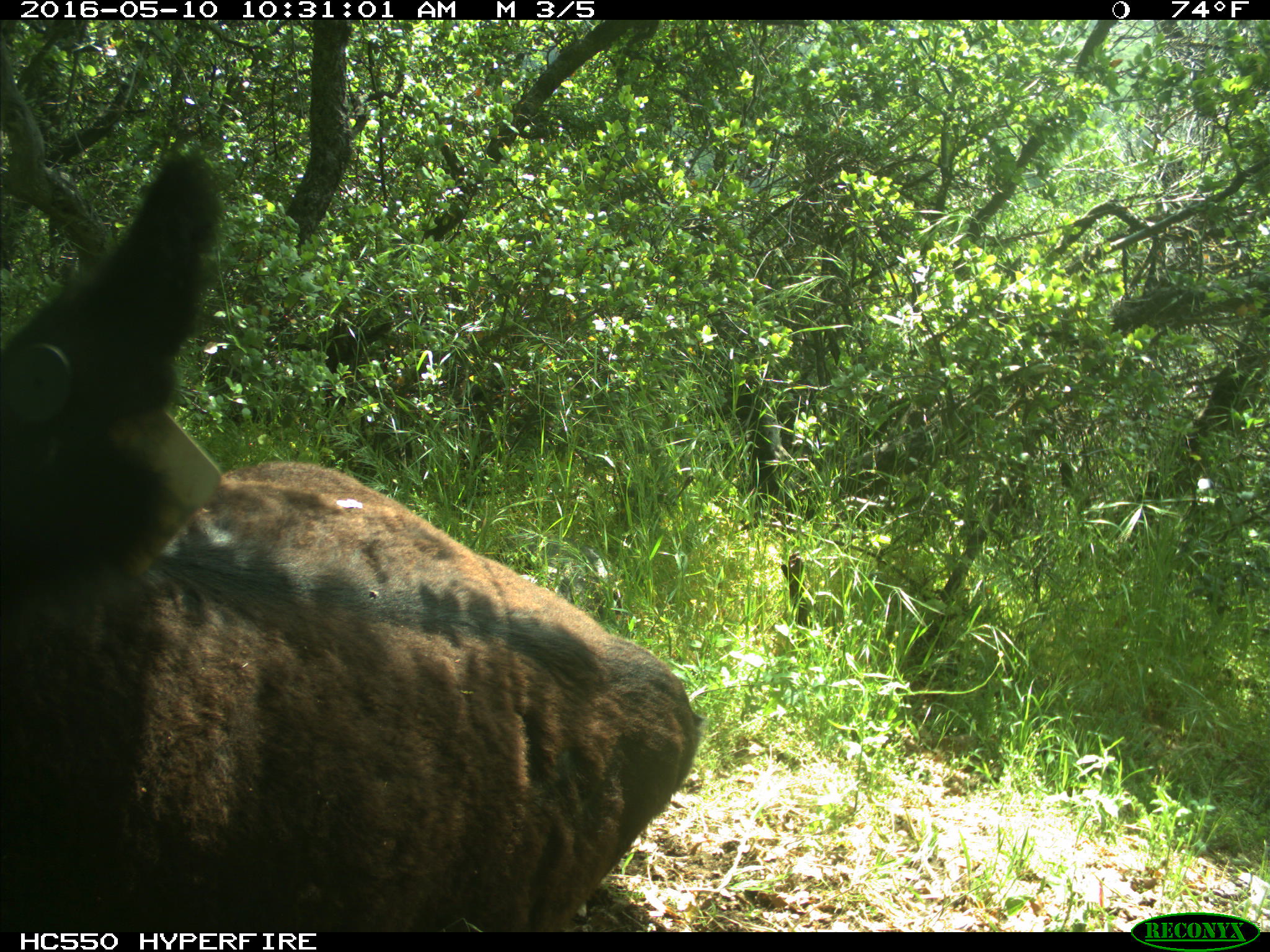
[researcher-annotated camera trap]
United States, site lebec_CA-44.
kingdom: Animalia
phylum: Chordata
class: Mammalia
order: Artiodactyla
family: Bovidae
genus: Bos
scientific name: Bos taurus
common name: domestic cow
Bos taurus (domestic cow).